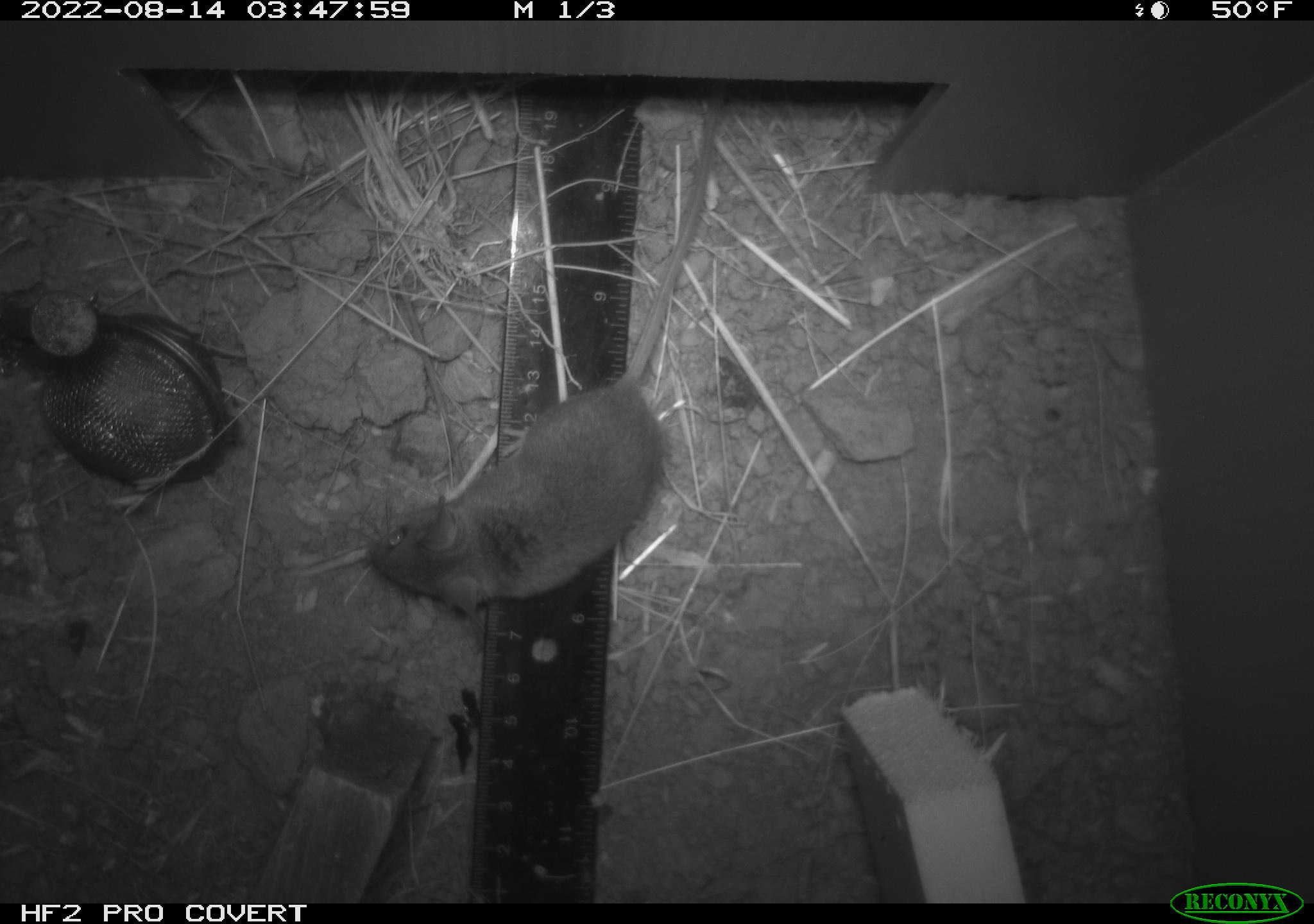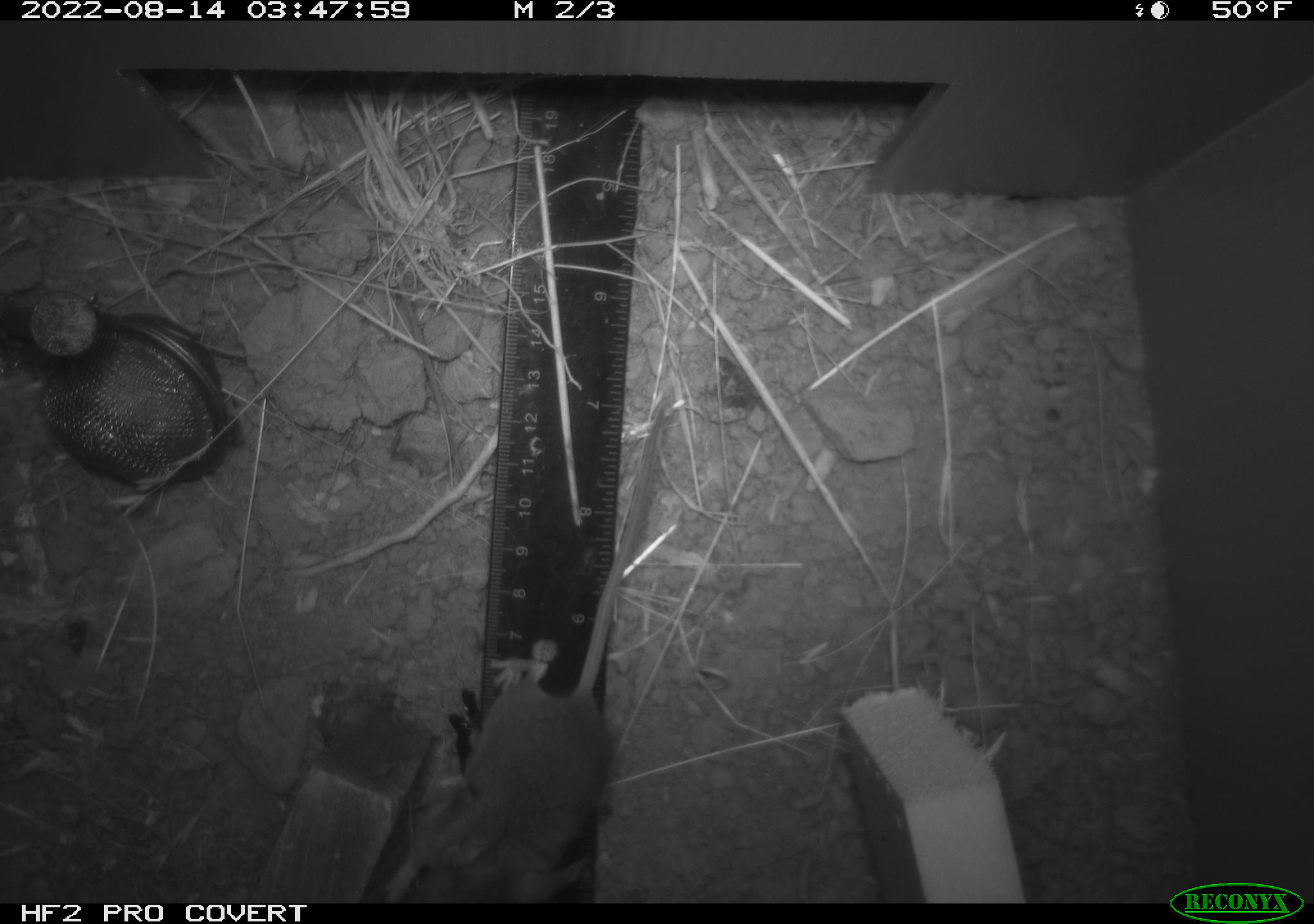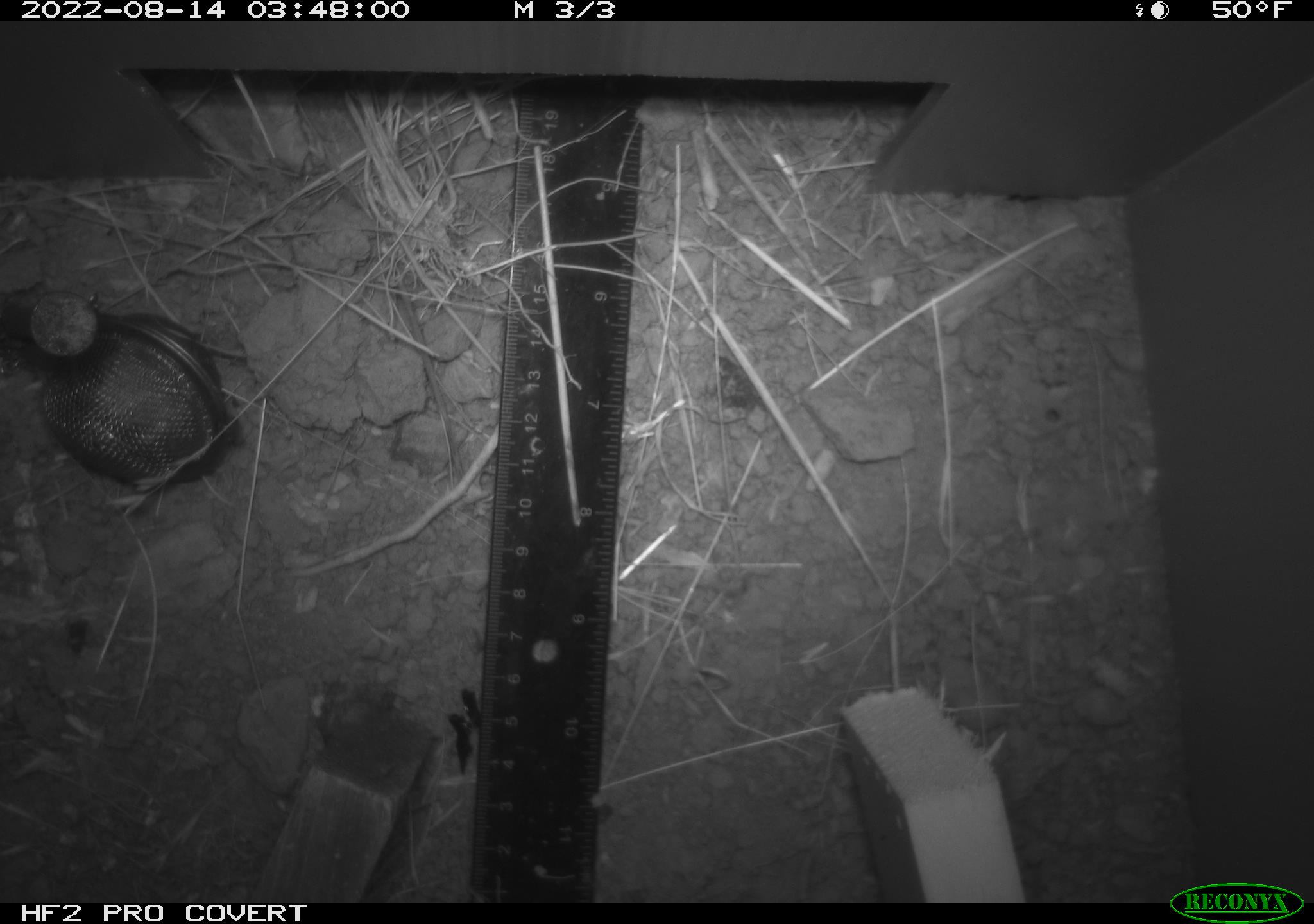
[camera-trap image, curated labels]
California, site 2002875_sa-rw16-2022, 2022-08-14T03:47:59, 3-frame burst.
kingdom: Animalia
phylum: Chordata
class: Mammalia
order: Rodentia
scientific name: Rodentia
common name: mouse species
Mouse species (Rodentia).